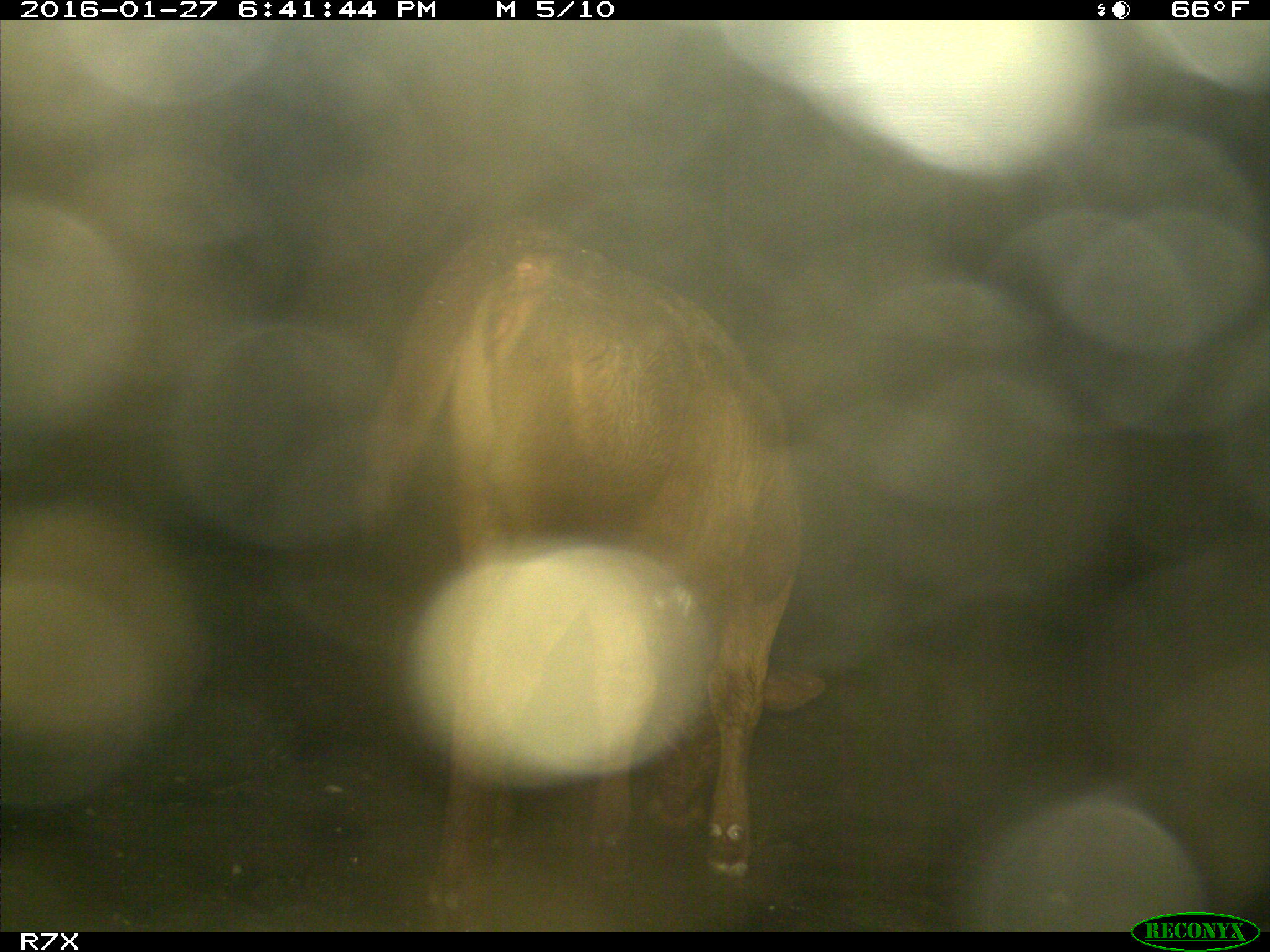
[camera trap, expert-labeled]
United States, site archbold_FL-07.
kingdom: Animalia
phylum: Chordata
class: Mammalia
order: Artiodactyla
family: Bovidae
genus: Bos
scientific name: Bos taurus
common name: domestic cow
Bos taurus (domestic cow).